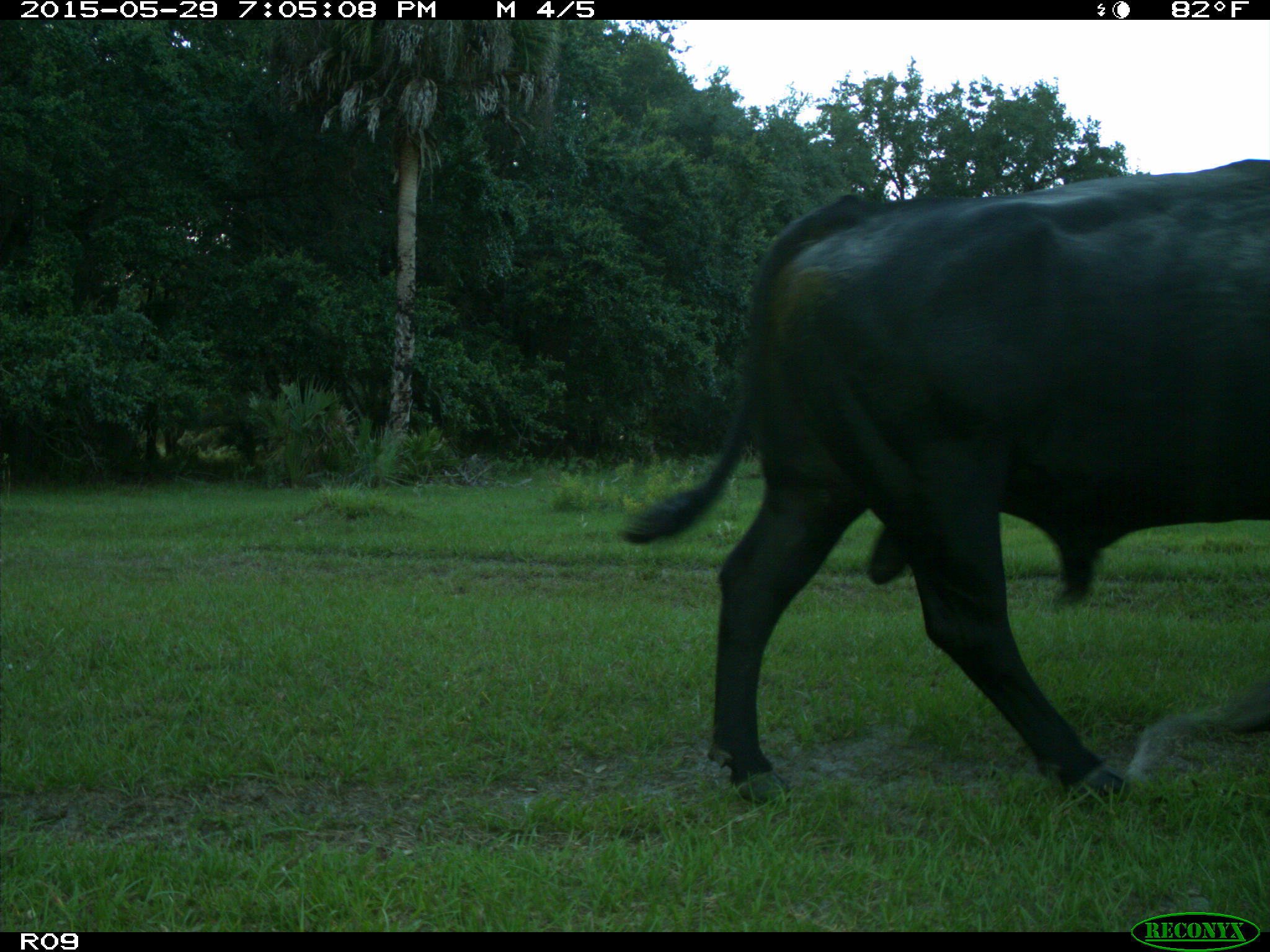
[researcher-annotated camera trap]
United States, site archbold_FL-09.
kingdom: Animalia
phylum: Chordata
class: Mammalia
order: Artiodactyla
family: Bovidae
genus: Bos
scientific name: Bos taurus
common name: domestic cow